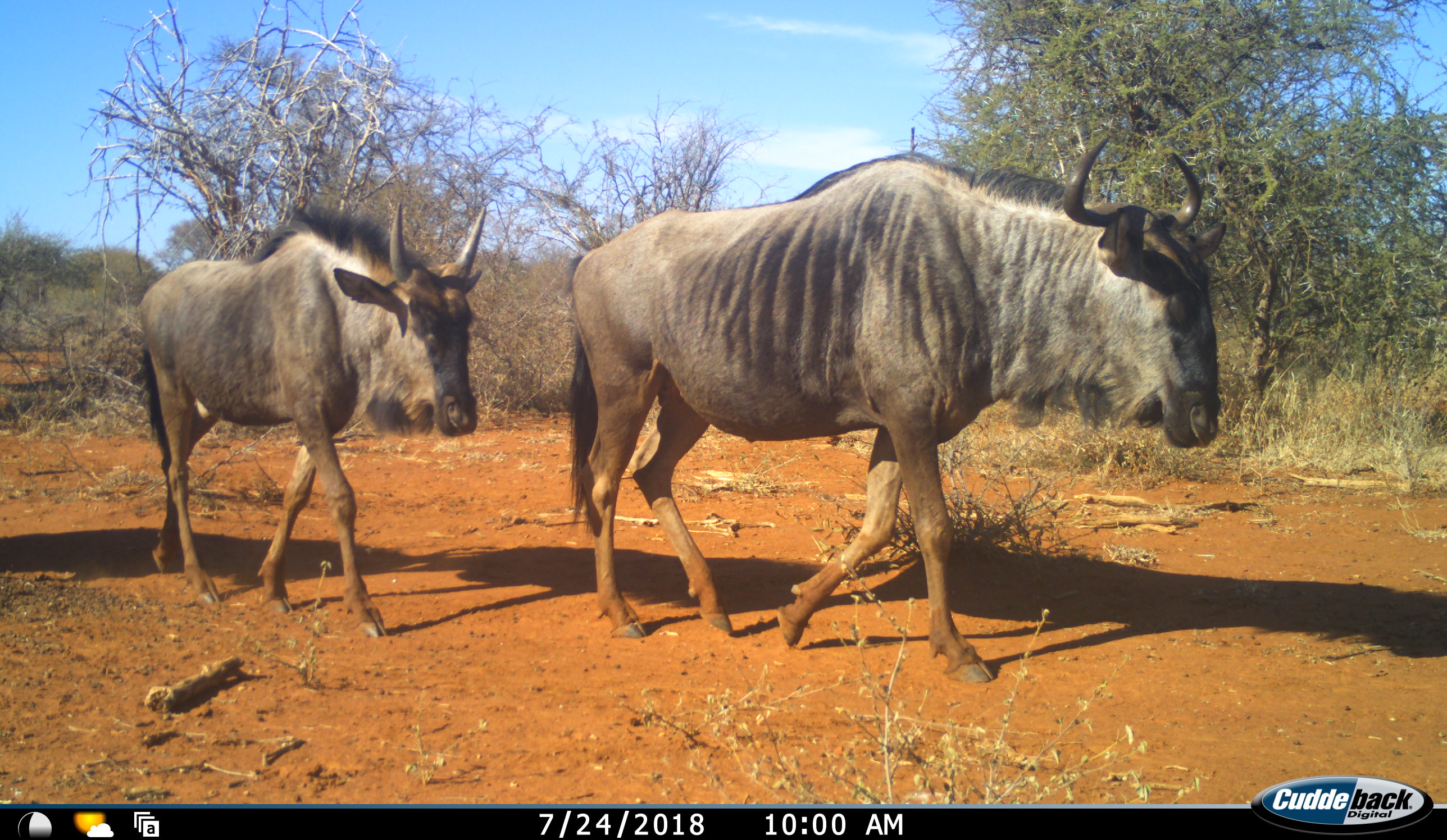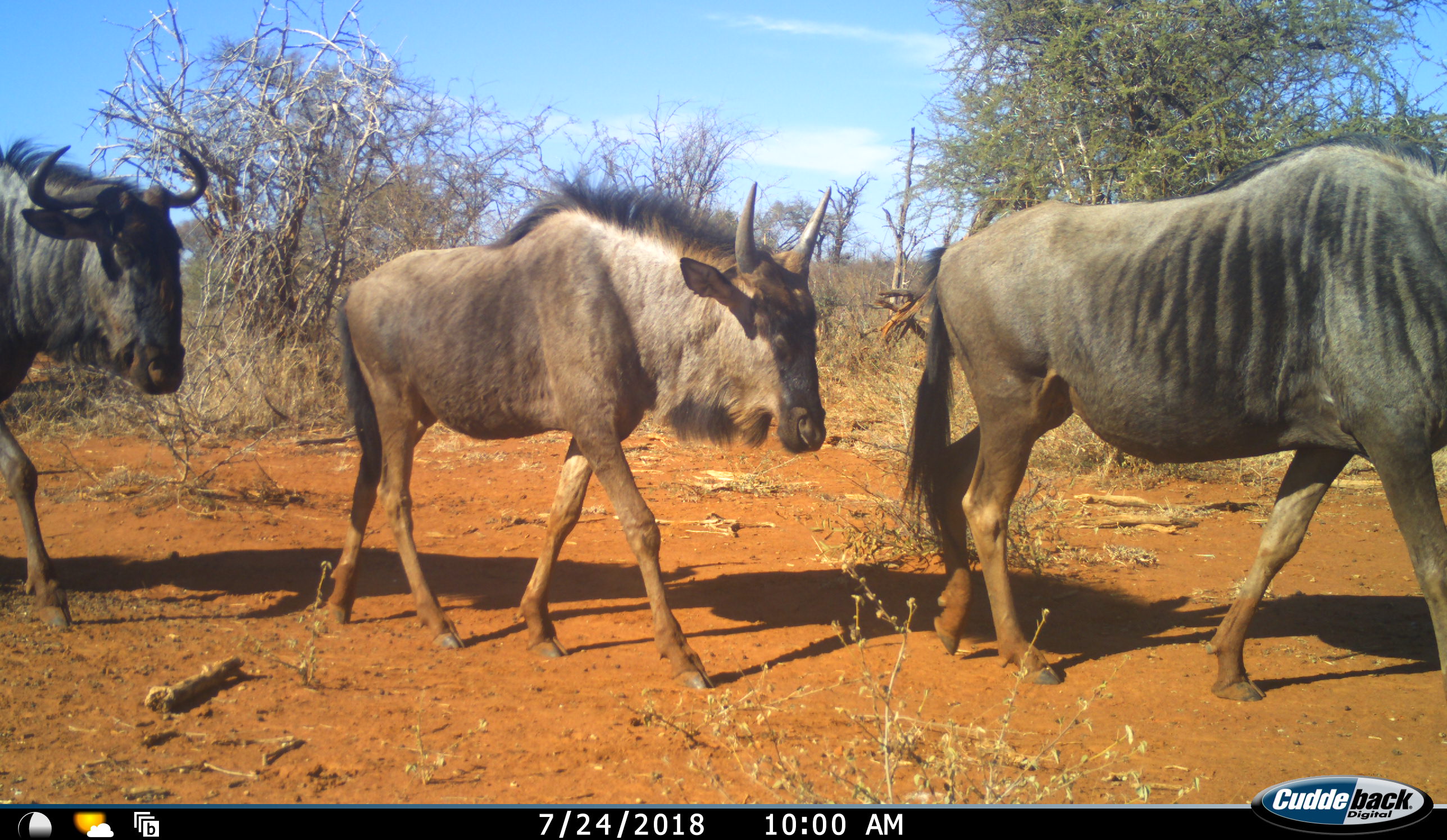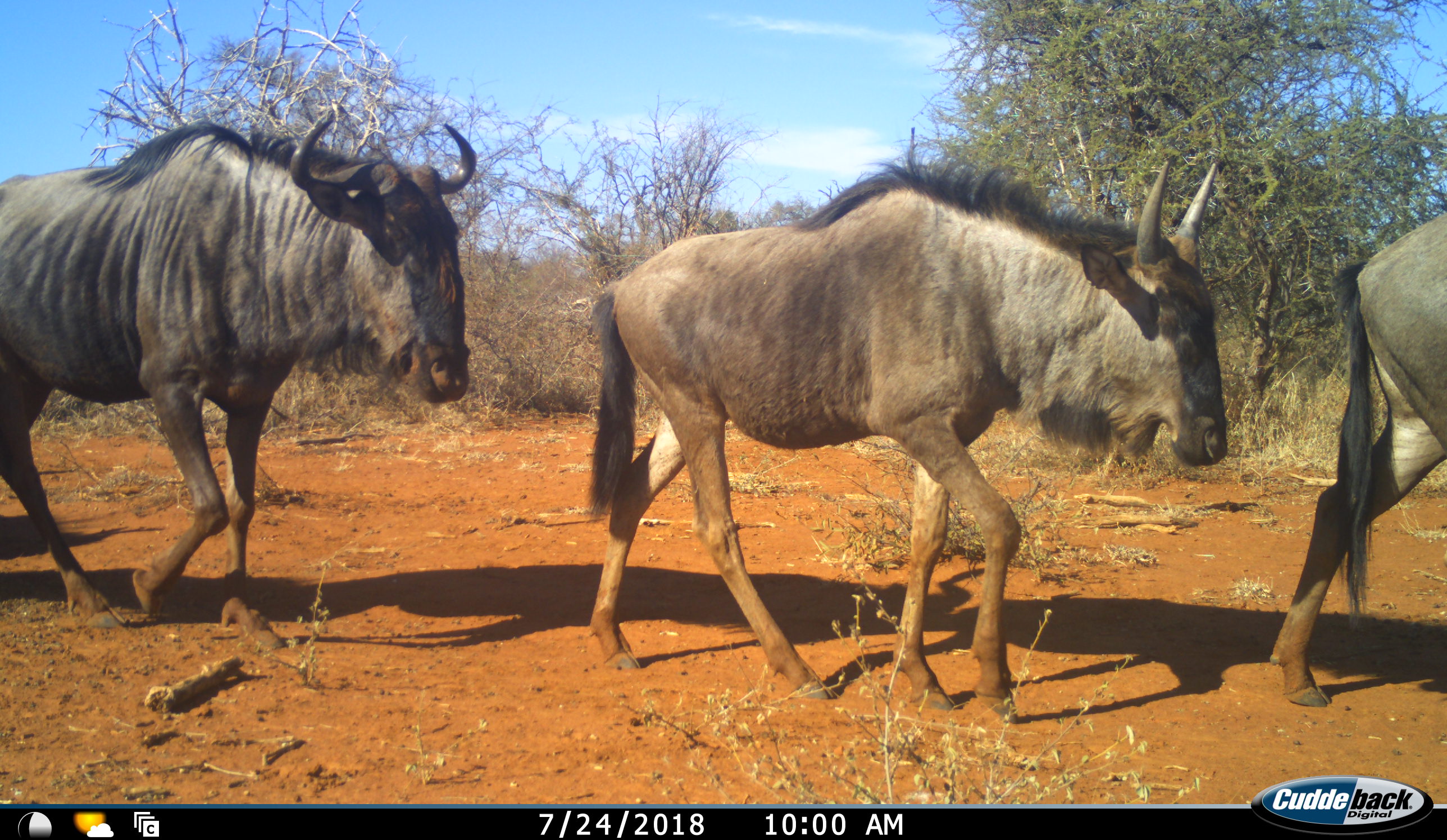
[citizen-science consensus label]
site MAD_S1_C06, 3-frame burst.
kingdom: Animalia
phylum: Chordata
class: Mammalia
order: Artiodactyla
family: Bovidae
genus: Connochaetes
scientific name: Connochaetes taurinus taurinus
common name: blue wildebeest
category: wildebeestblue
Wildebeestblue (blue wildebeest) (Connochaetes taurinus taurinus), count 3. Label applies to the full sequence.